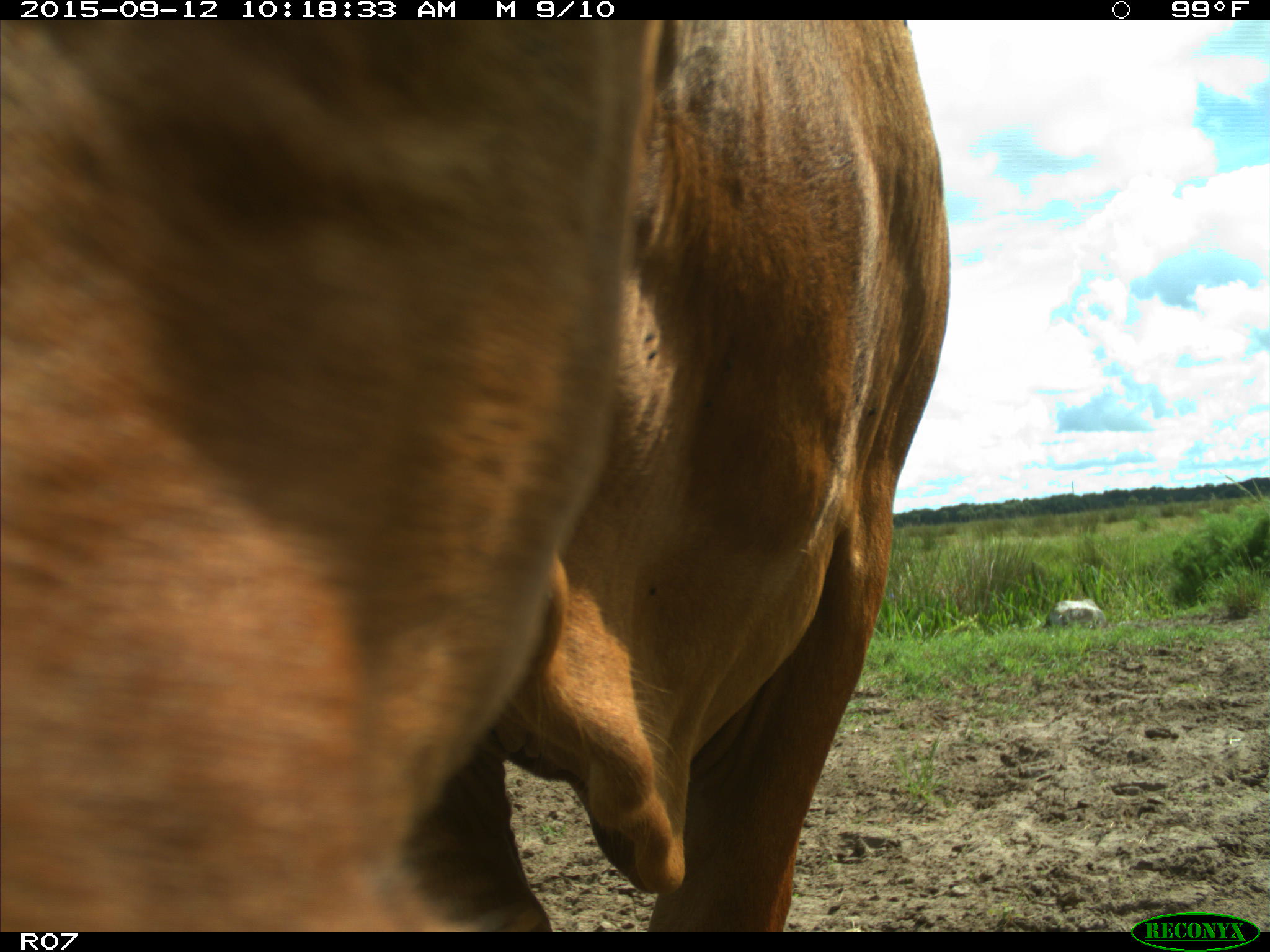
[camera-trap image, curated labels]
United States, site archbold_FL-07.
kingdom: Animalia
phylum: Chordata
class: Mammalia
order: Artiodactyla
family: Bovidae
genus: Bos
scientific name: Bos taurus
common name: domestic cow